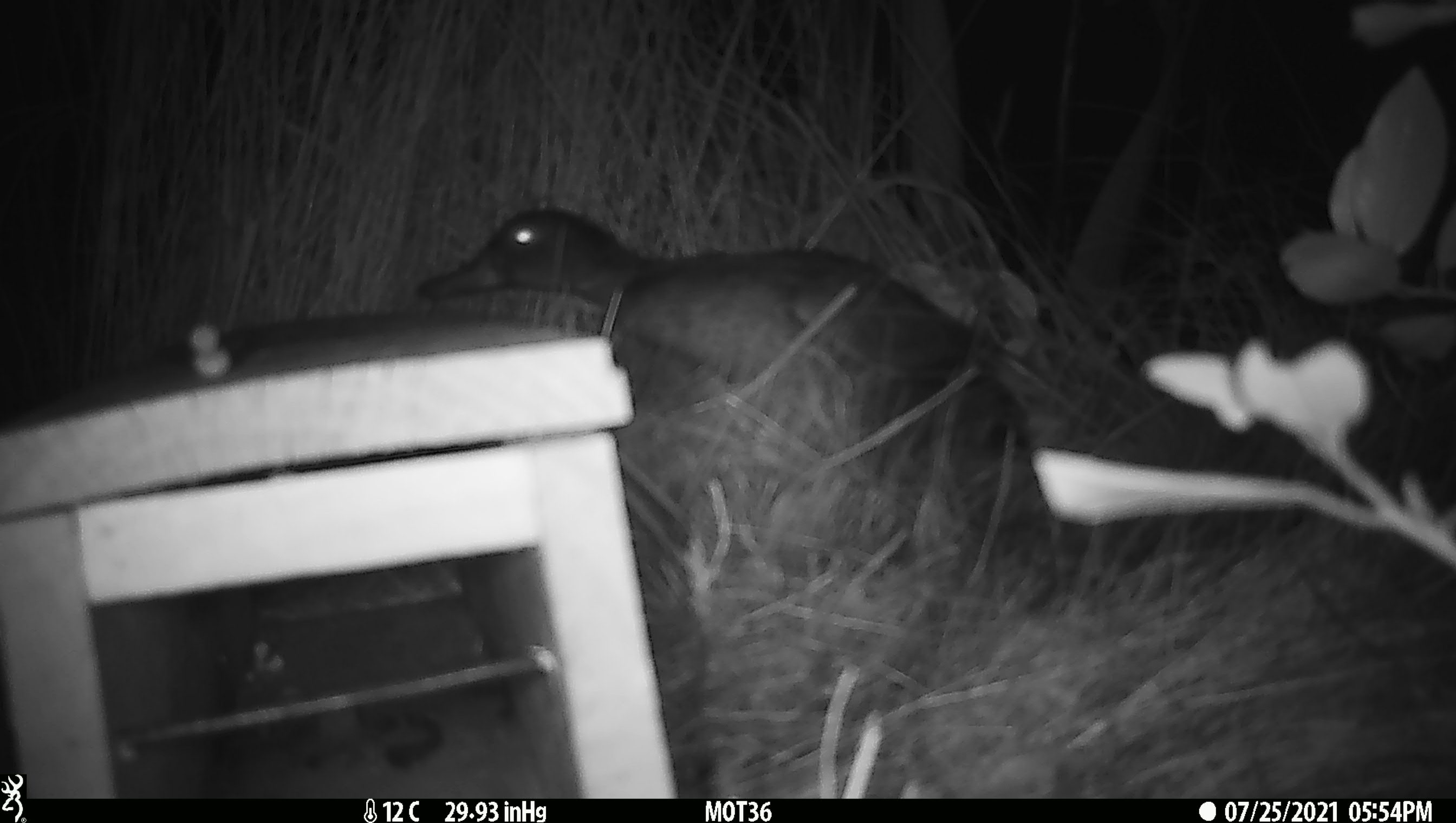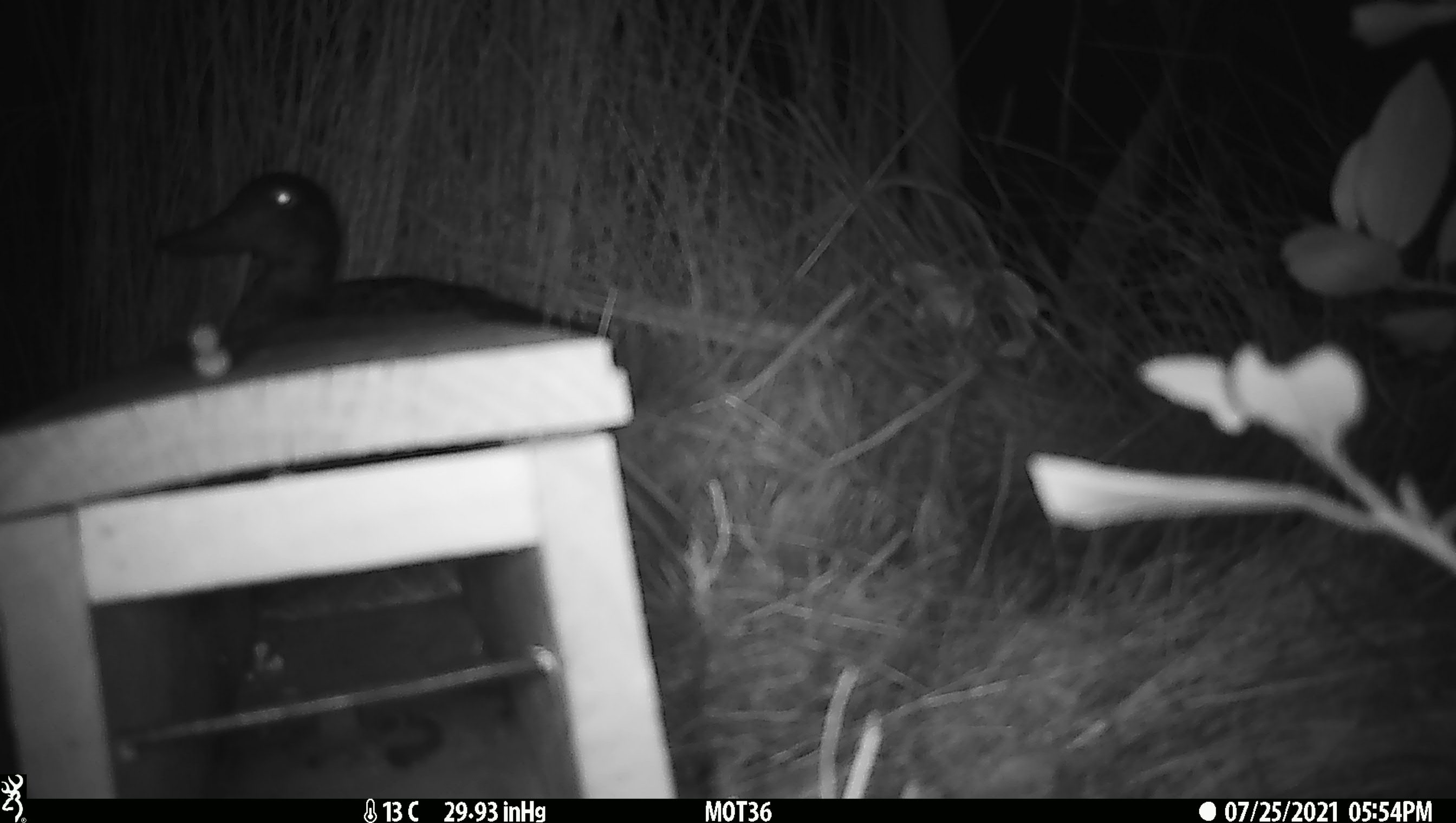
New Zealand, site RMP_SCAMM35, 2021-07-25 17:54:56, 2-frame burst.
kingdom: Animalia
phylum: Chordata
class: Aves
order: Anseriformes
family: Anatidae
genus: Anas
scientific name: Anas chlorotis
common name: brown teal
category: pateke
Pateke (brown teal) (Anas chlorotis).